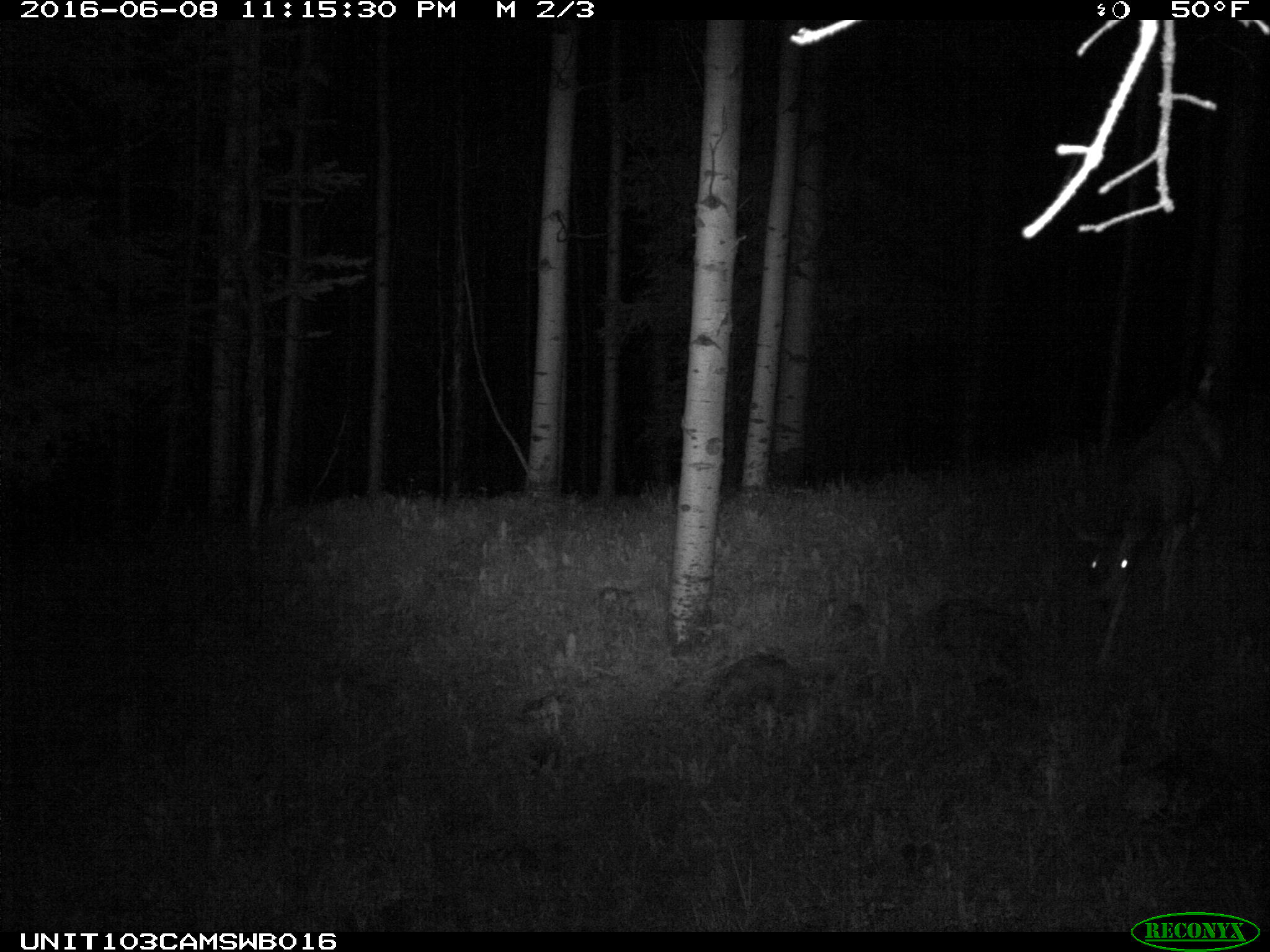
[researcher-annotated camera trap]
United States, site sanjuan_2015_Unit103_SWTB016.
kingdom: Animalia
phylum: Chordata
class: Mammalia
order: Artiodactyla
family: Cervidae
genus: Odocoileus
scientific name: Odocoileus hemionus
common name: mule deer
Odocoileus hemionus (mule deer).